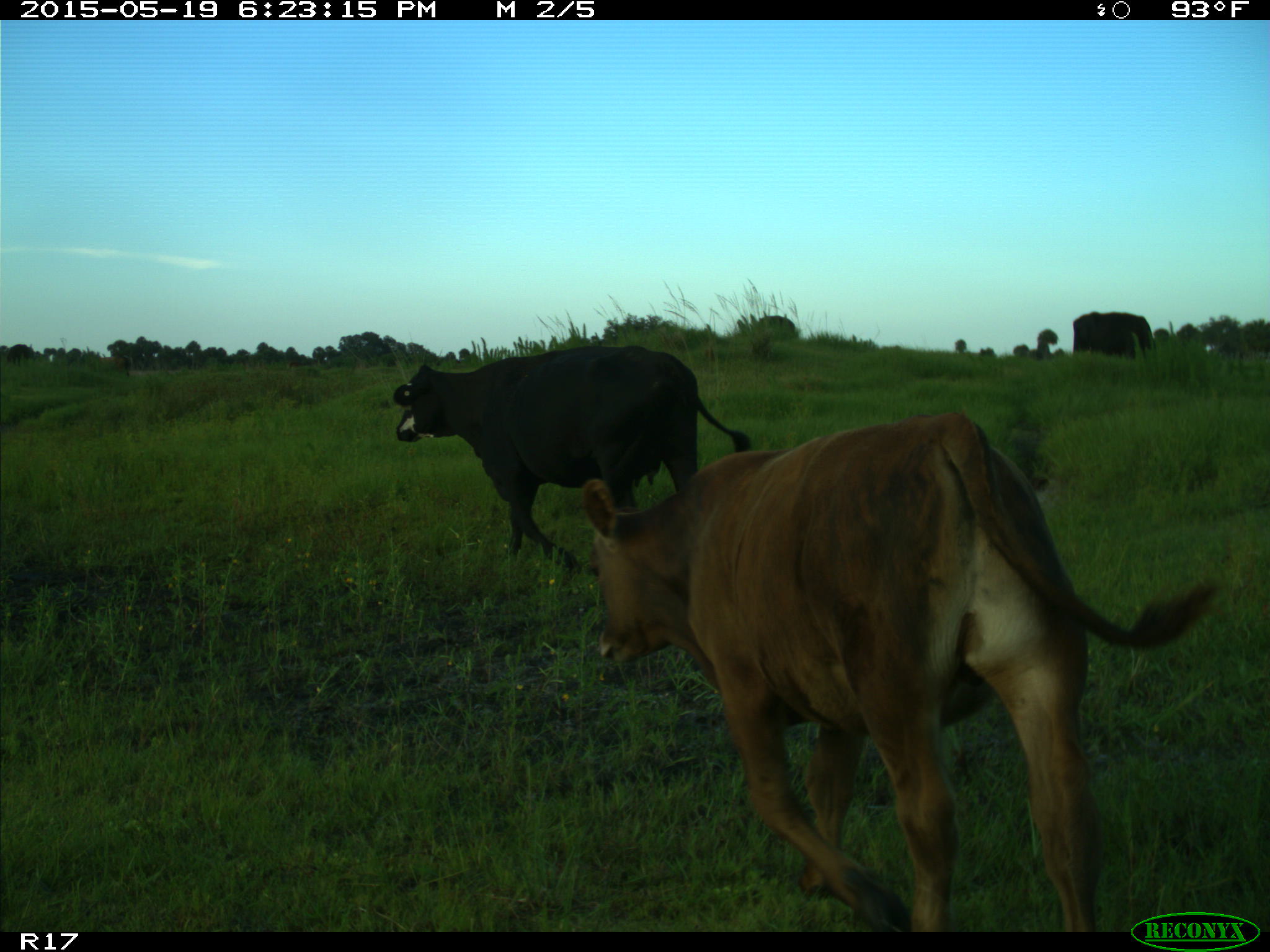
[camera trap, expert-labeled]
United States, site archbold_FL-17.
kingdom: Animalia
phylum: Chordata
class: Mammalia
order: Artiodactyla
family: Bovidae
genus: Bos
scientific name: Bos taurus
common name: domestic cow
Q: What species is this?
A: Bos taurus (domestic cow).